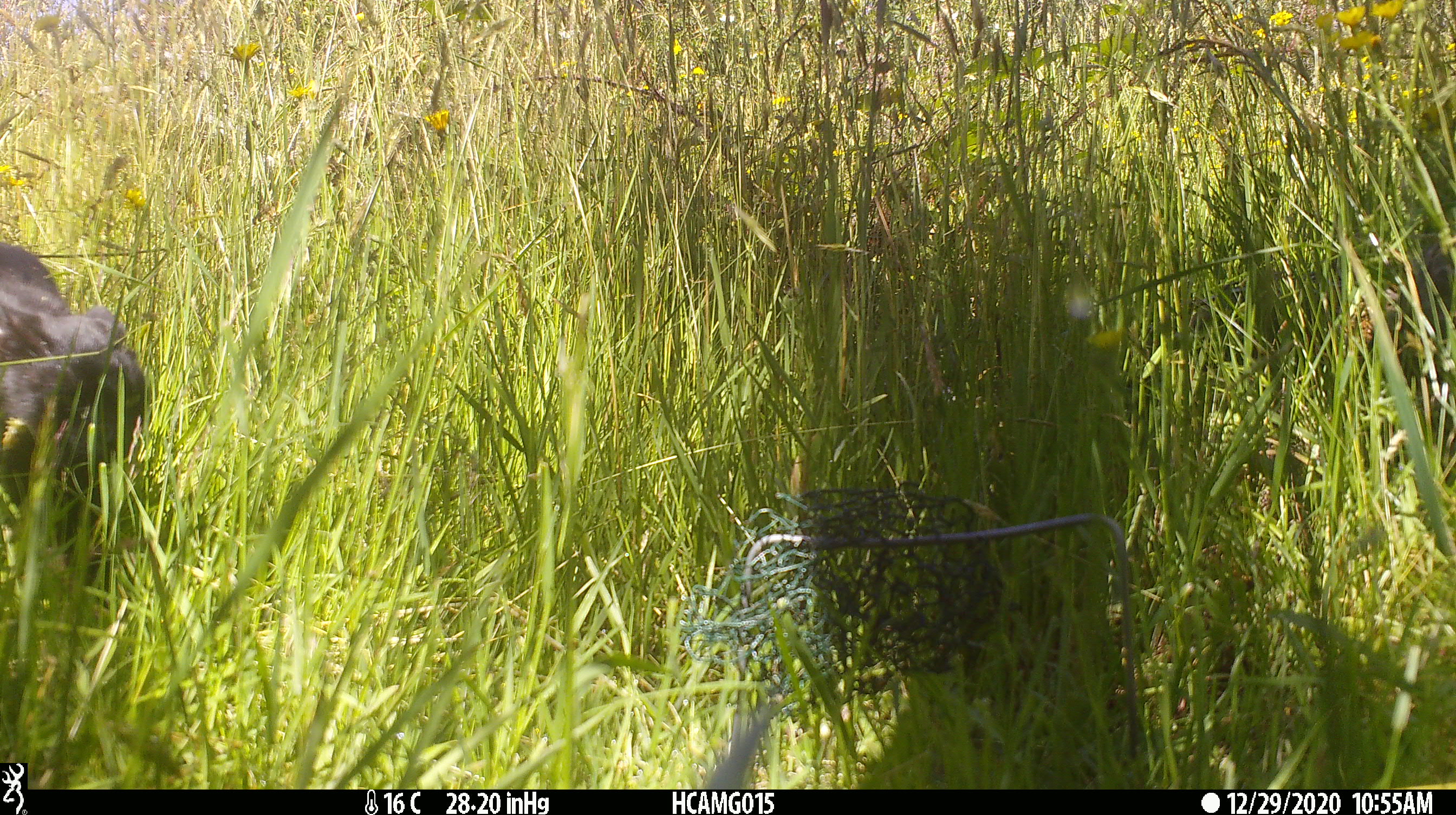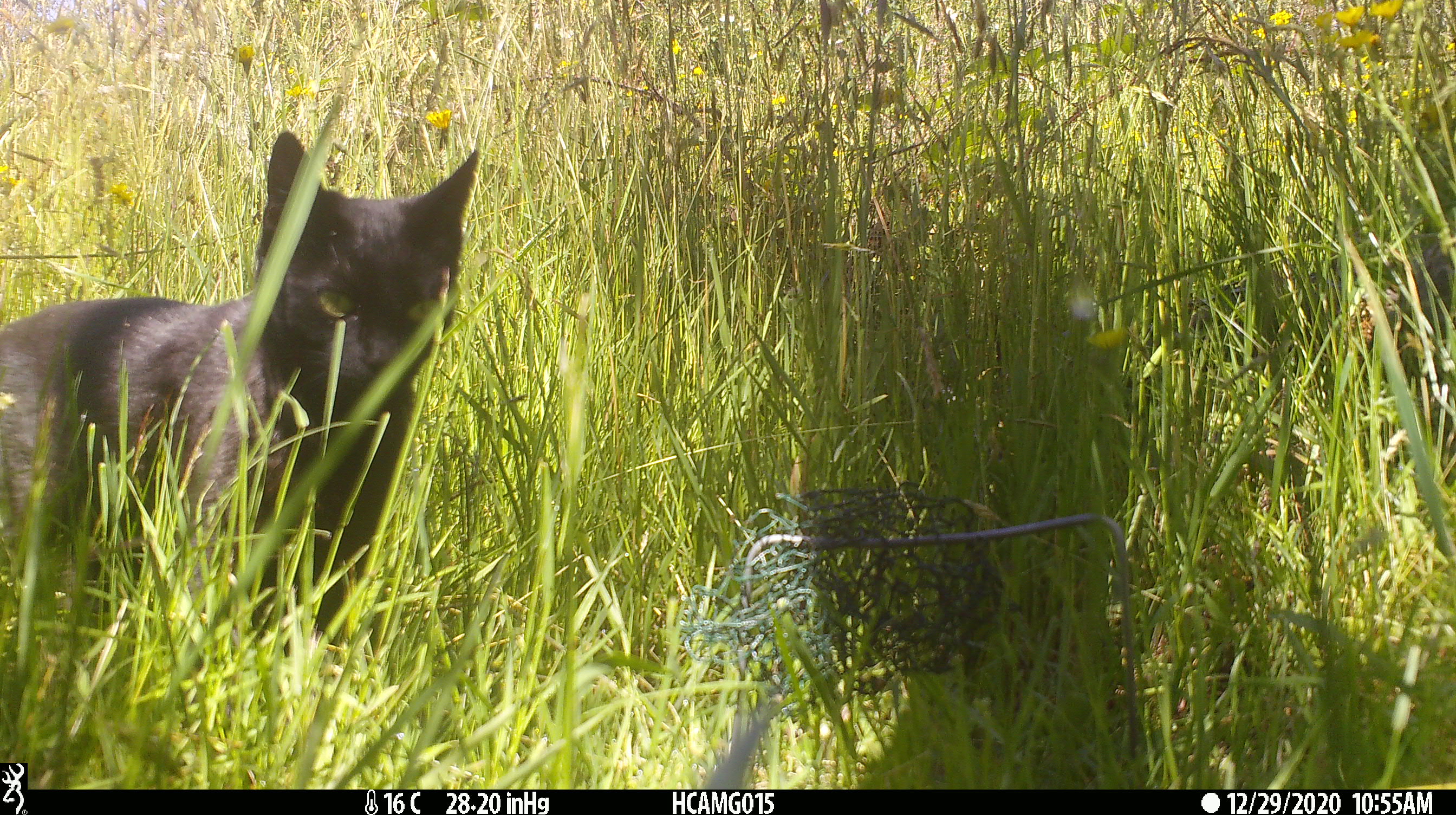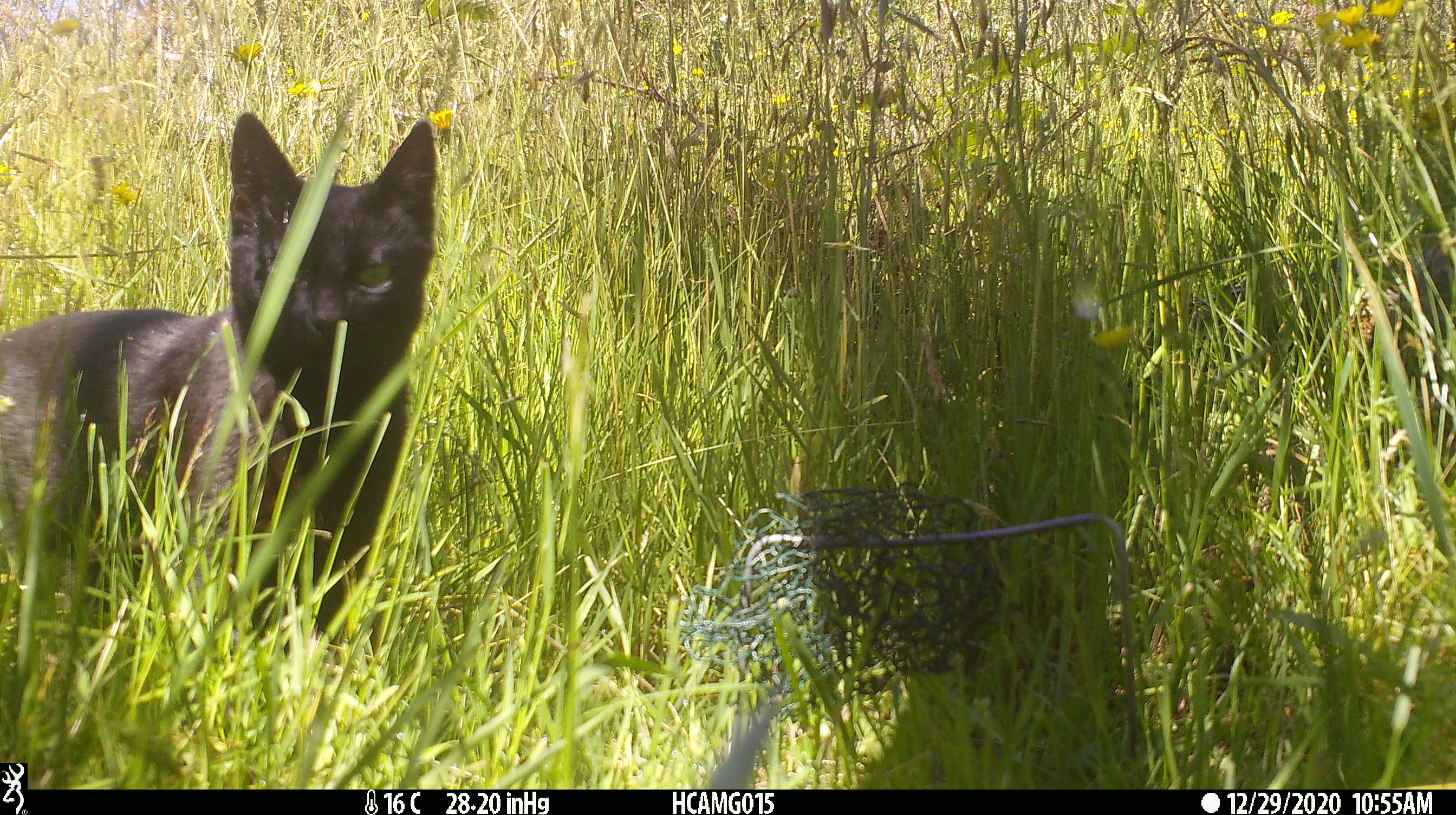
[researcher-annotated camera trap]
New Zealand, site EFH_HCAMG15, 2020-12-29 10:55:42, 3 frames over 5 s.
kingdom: Animalia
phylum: Chordata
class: Mammalia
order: Artiodactyla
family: Bovidae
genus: Bos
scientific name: Bos taurus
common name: domestic cow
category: cow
Cow (domestic cow) (Bos taurus).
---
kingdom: Animalia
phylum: Chordata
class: Mammalia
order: Carnivora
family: Felidae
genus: Felis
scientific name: Felis catus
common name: domestic cat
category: cat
Cat (domestic cat) (Felis catus).